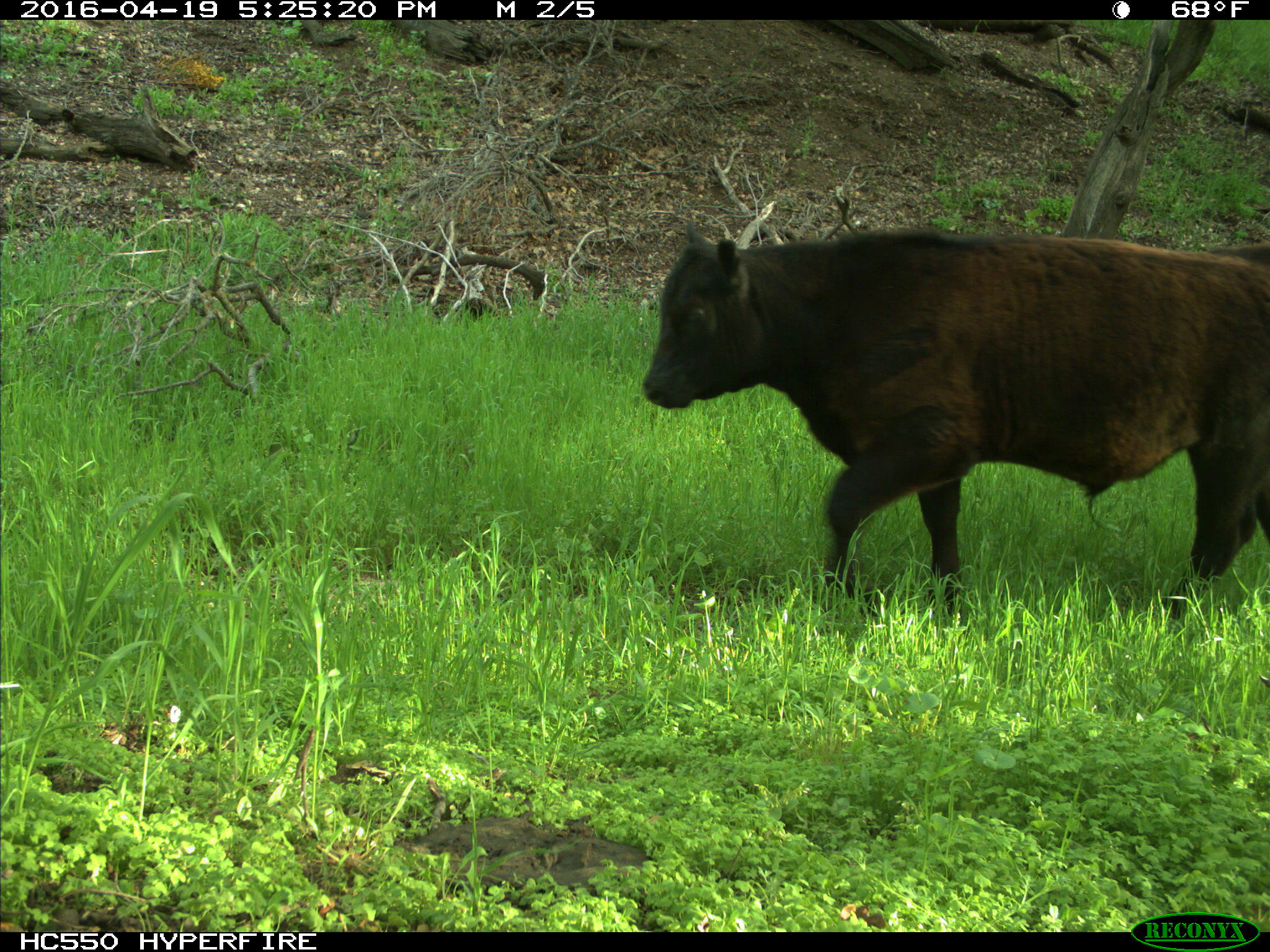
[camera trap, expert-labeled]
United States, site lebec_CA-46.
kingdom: Animalia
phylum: Chordata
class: Mammalia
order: Artiodactyla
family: Bovidae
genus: Bos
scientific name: Bos taurus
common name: domestic cow